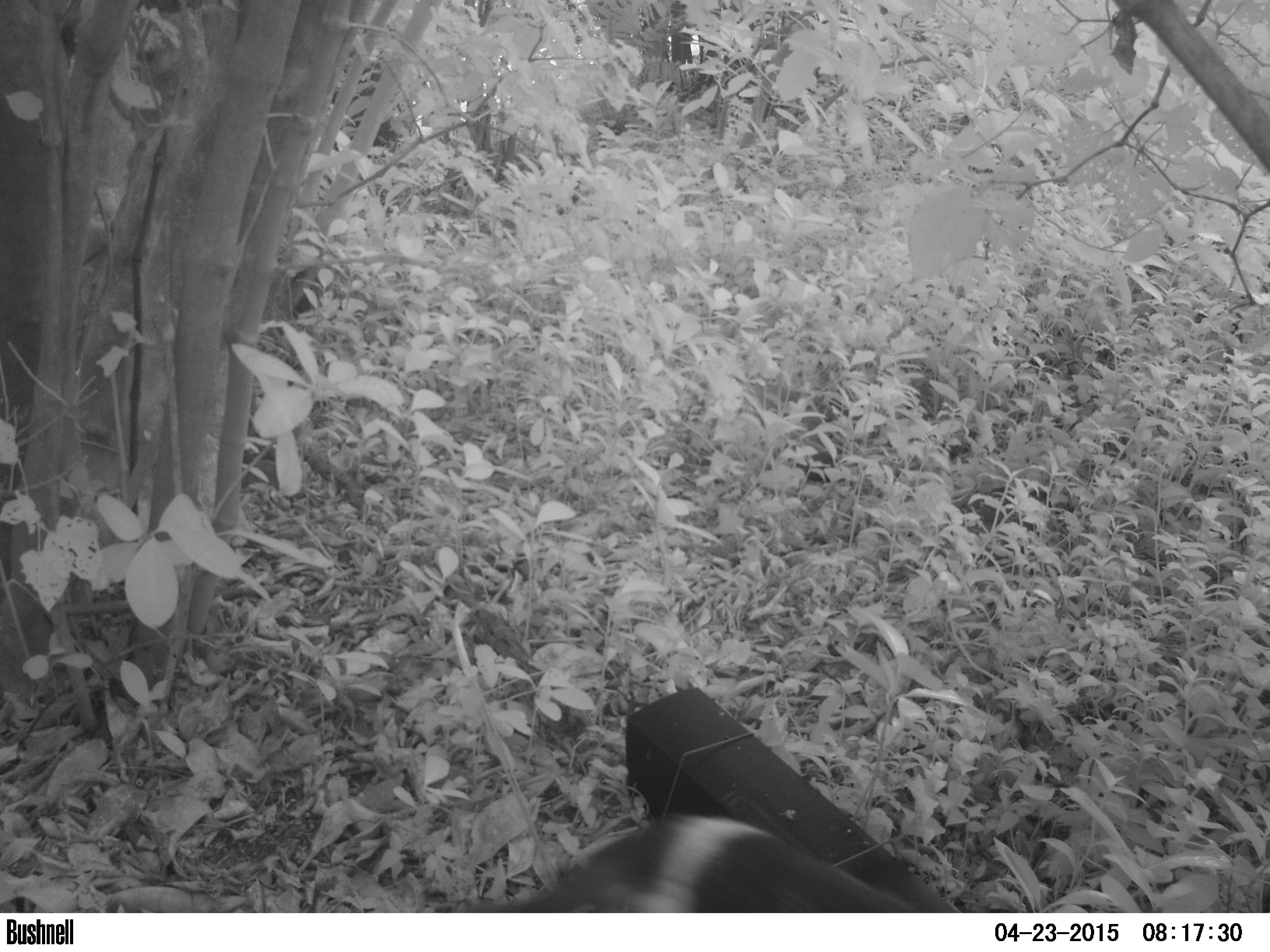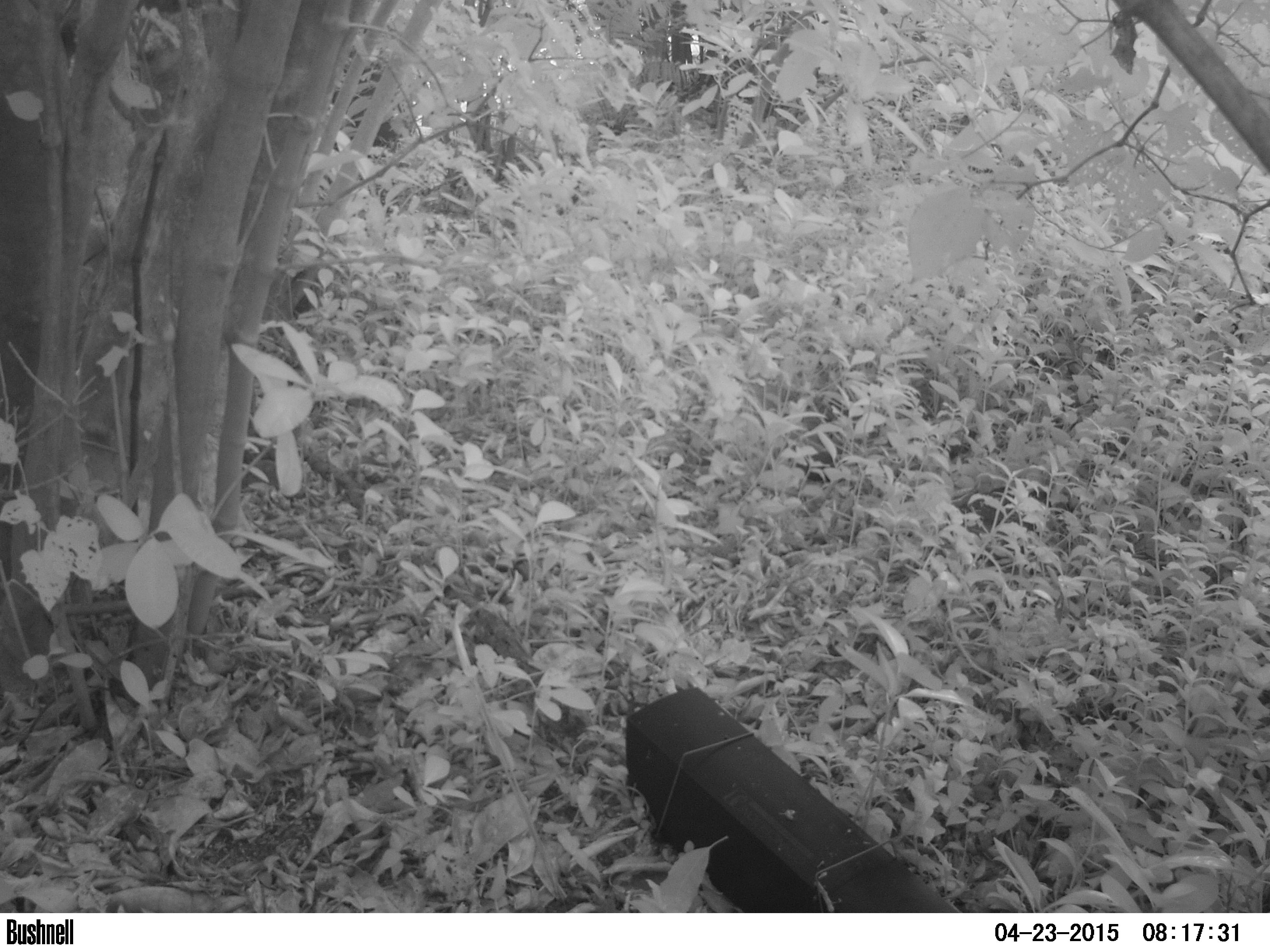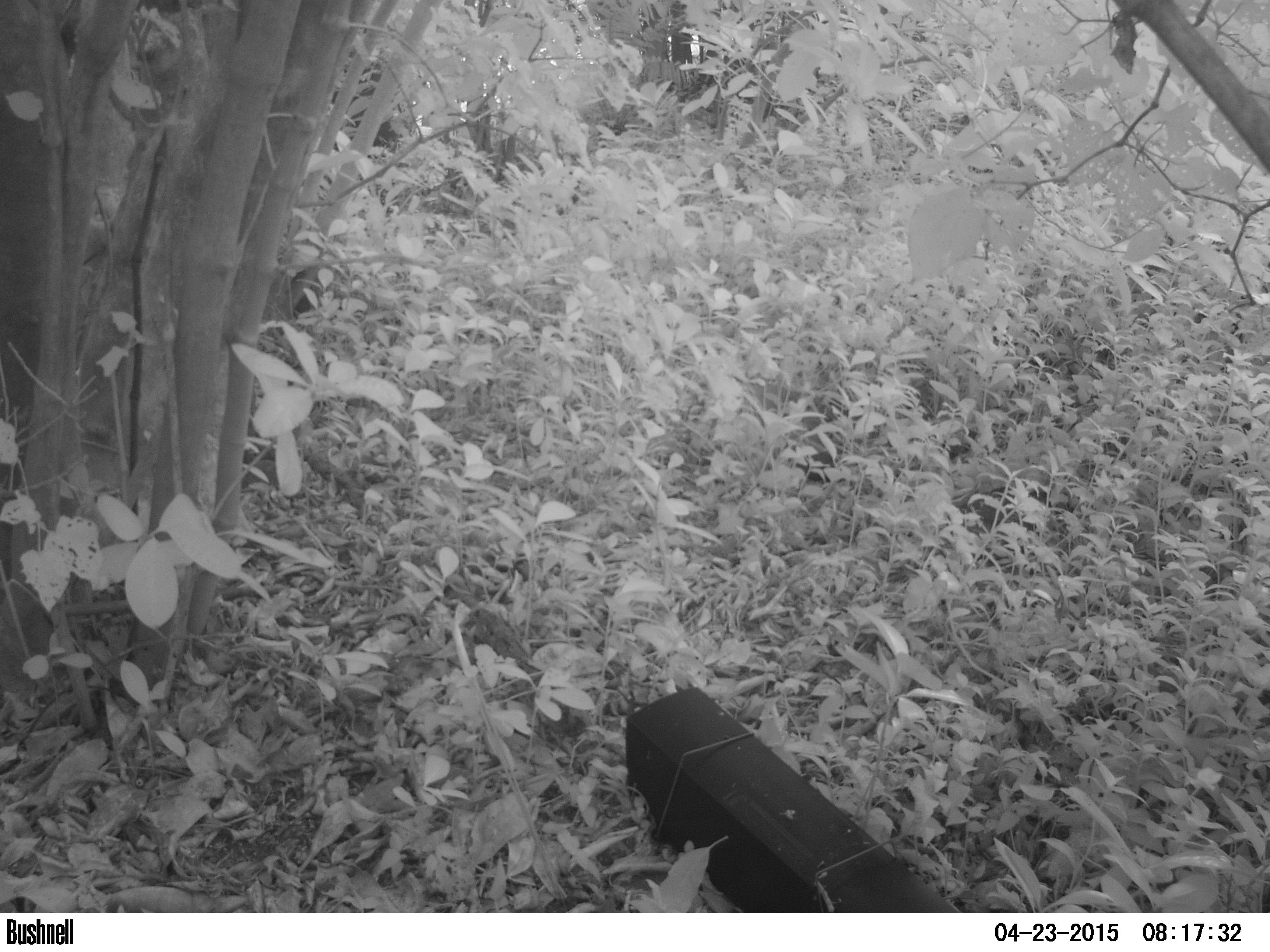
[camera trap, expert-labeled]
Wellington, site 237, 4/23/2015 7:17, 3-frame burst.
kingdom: Animalia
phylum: Chordata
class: Mammalia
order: Carnivora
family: Felidae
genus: Felis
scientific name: Felis catus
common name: cat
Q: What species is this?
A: Cat (Felis catus).